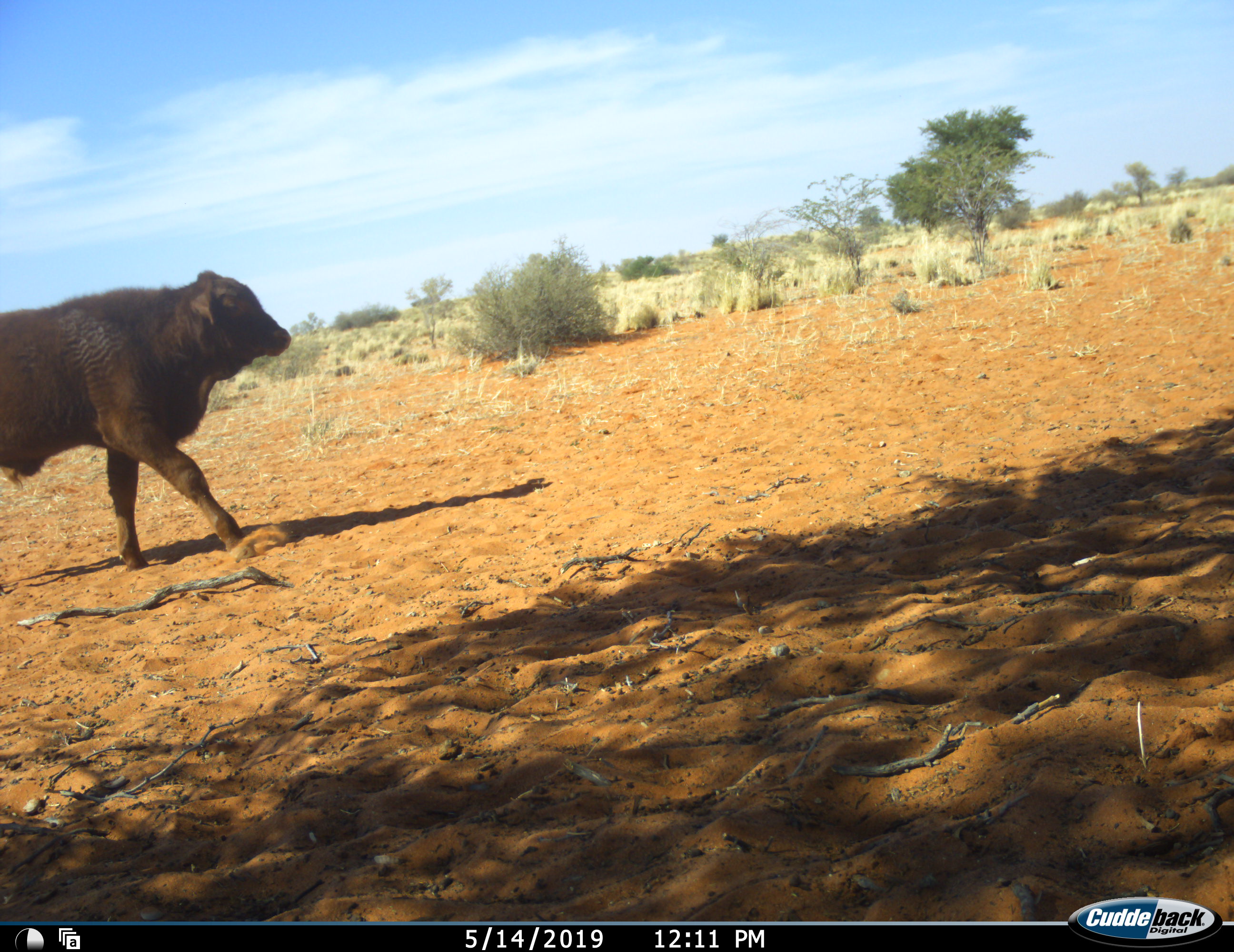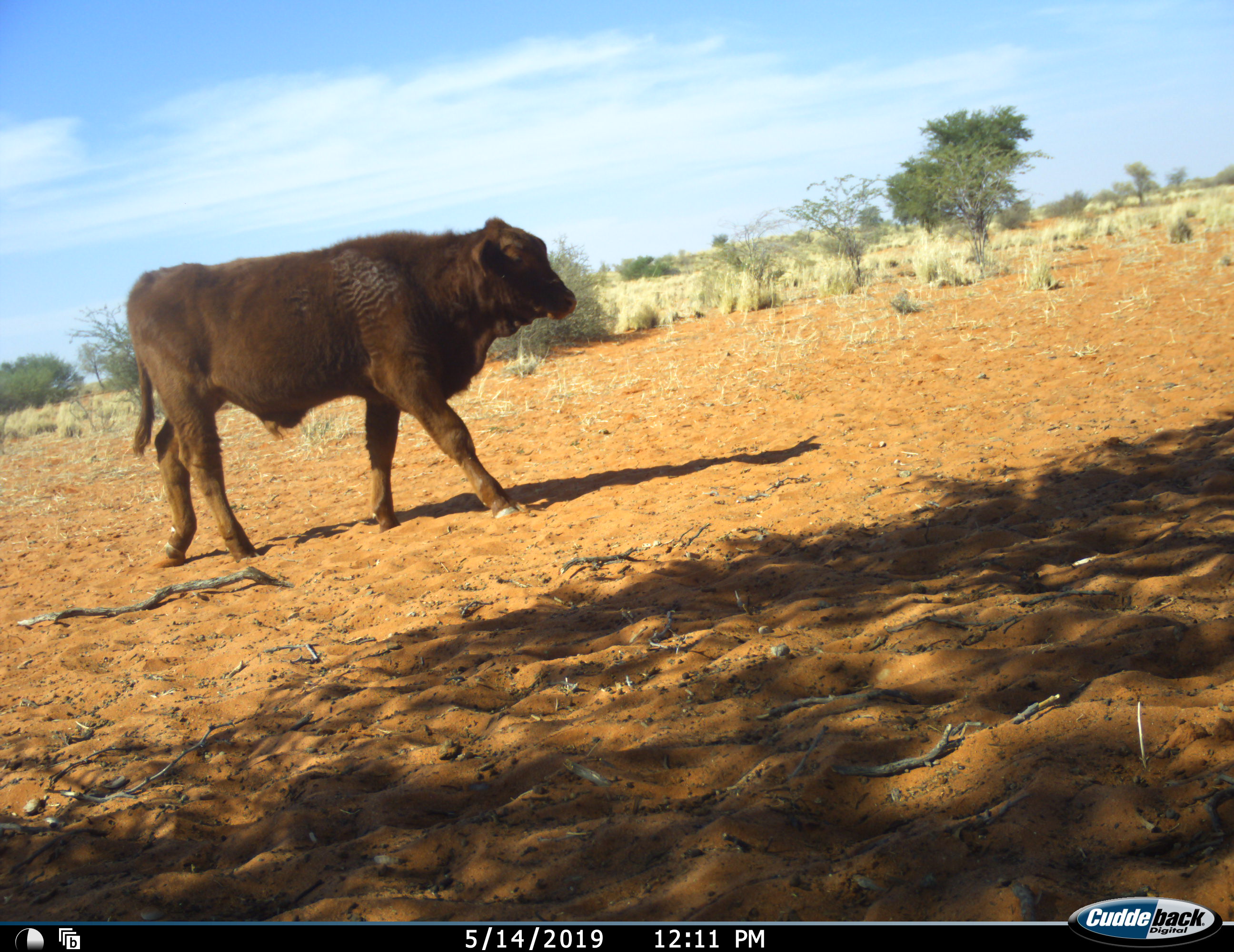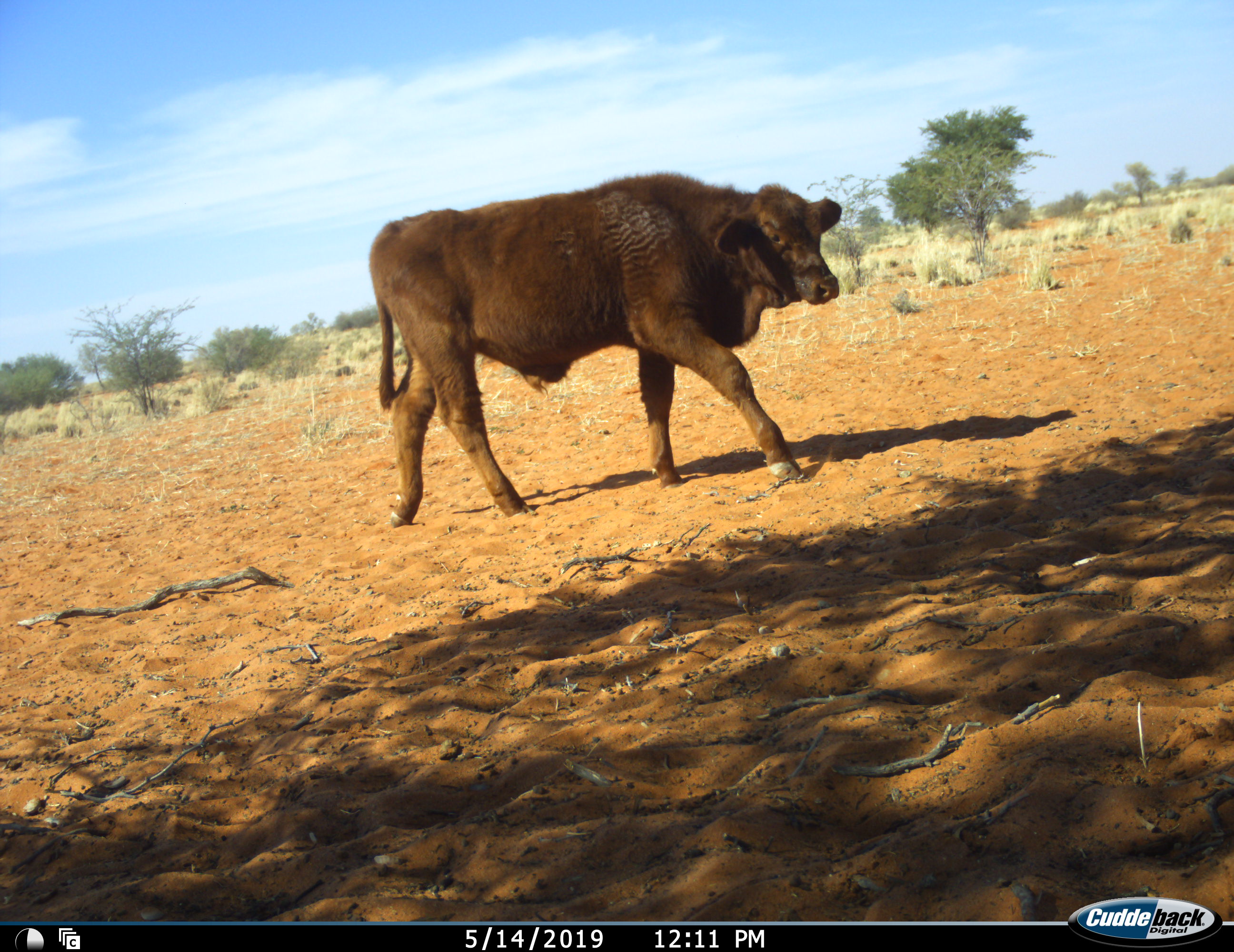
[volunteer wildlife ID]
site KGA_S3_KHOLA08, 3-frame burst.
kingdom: Animalia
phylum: Chordata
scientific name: Vertebrata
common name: domestic animal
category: domesticanimal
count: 1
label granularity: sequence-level